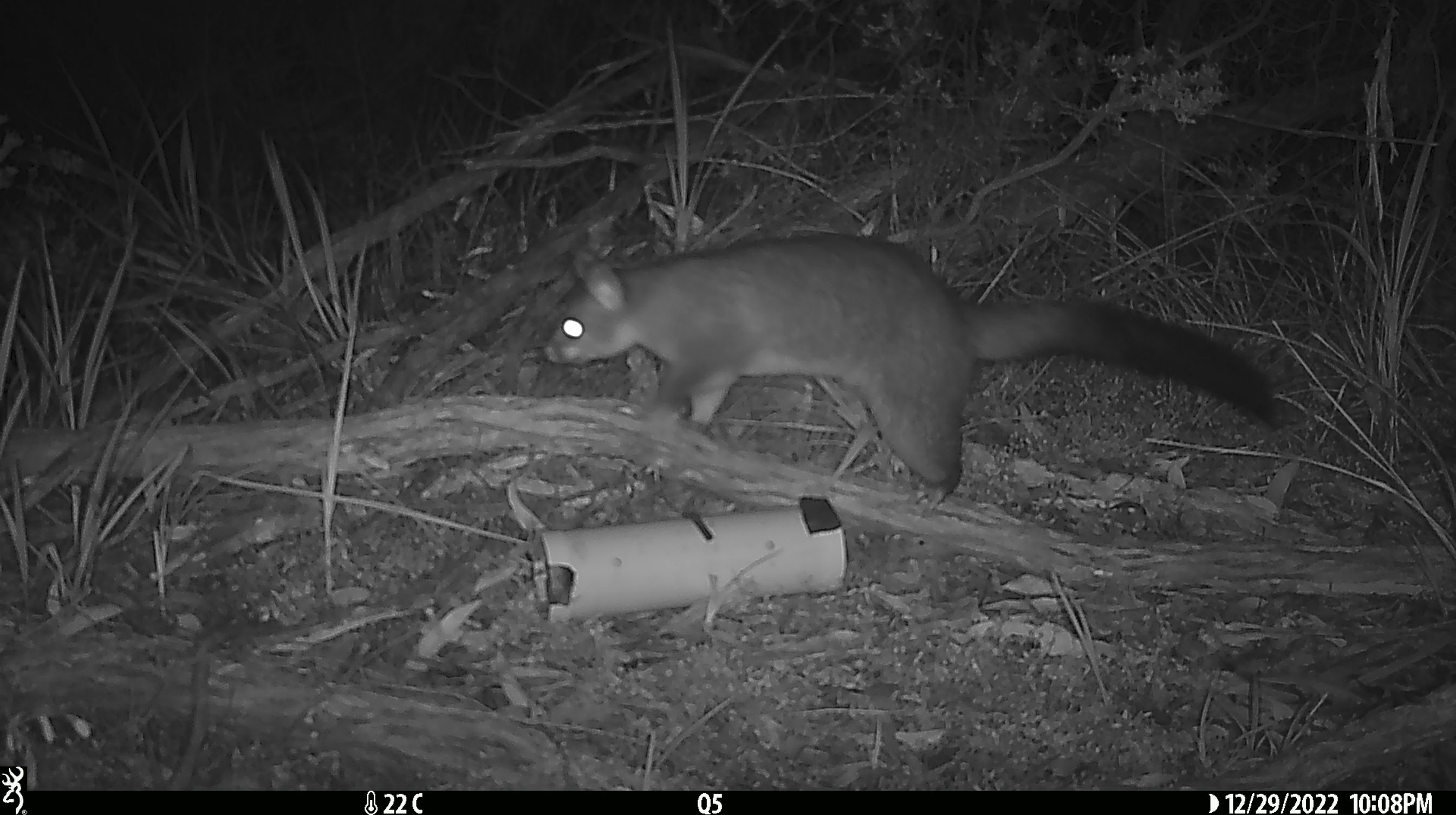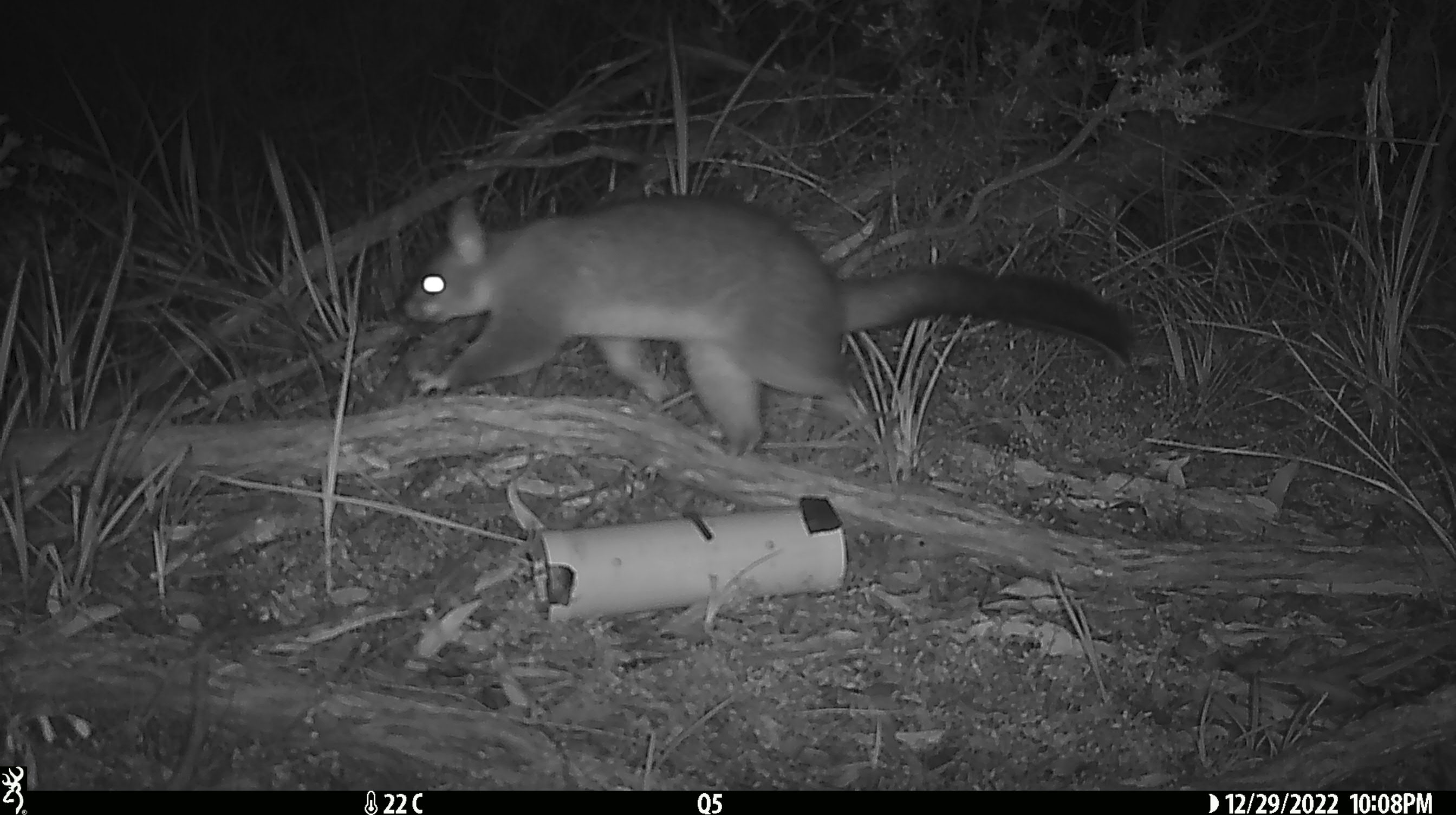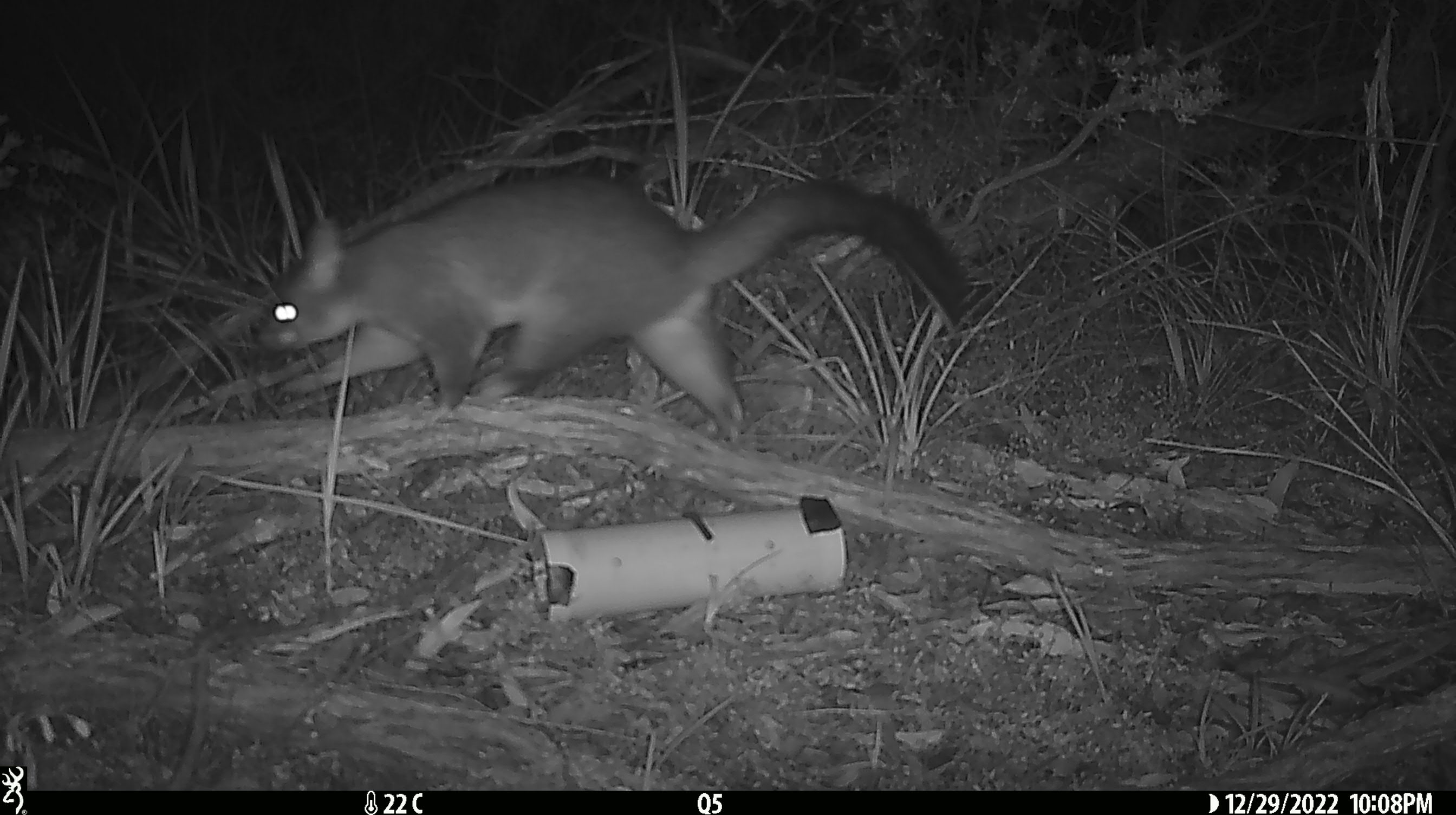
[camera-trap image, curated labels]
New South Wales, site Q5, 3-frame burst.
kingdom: Animalia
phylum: Chordata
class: Mammalia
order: Diprotodontia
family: Phalangeridae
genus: Trichosurus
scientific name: Trichosurus vulpecula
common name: common brushtail possum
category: possum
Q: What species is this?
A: Possum (common brushtail possum) (Trichosurus vulpecula).